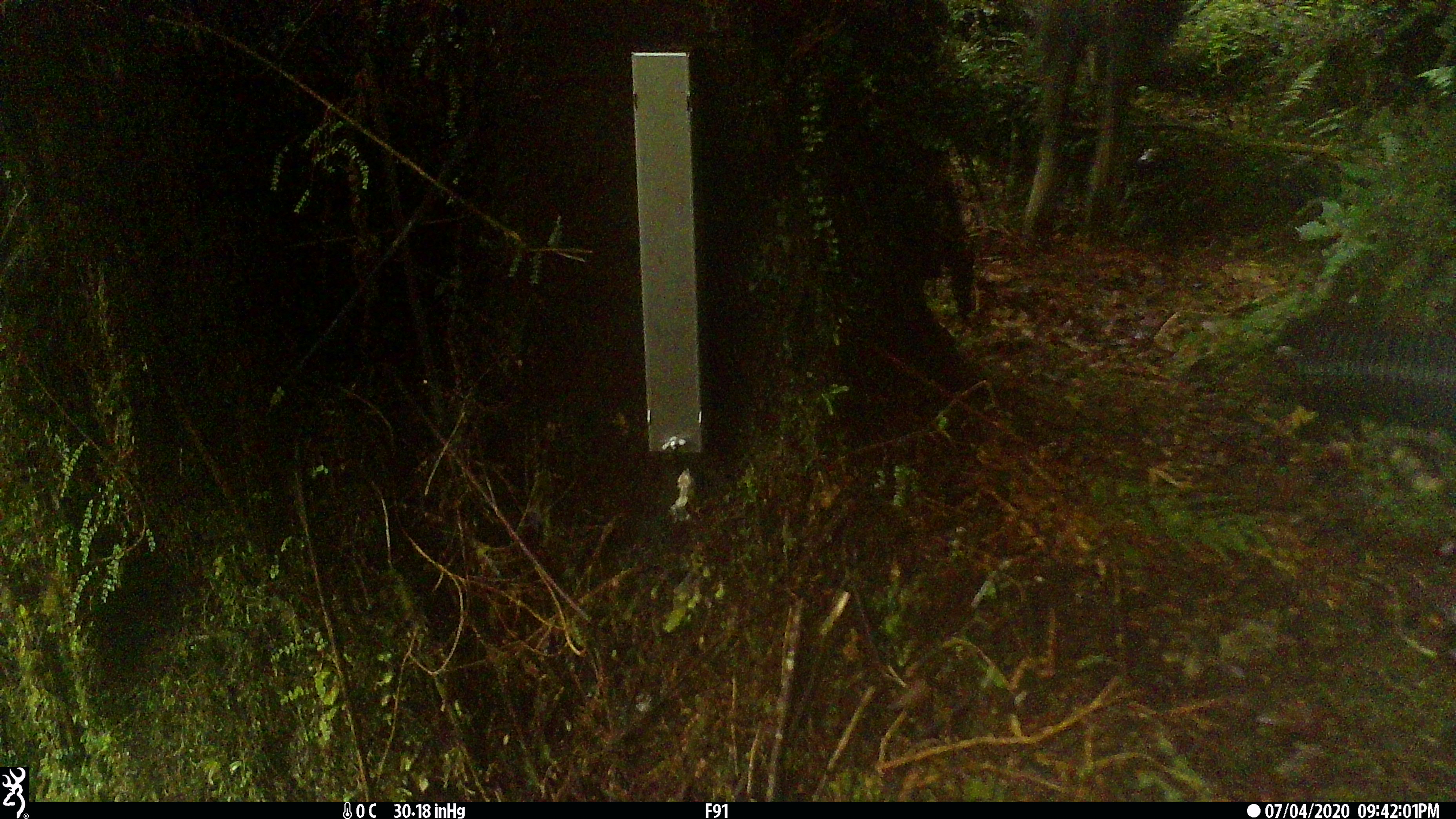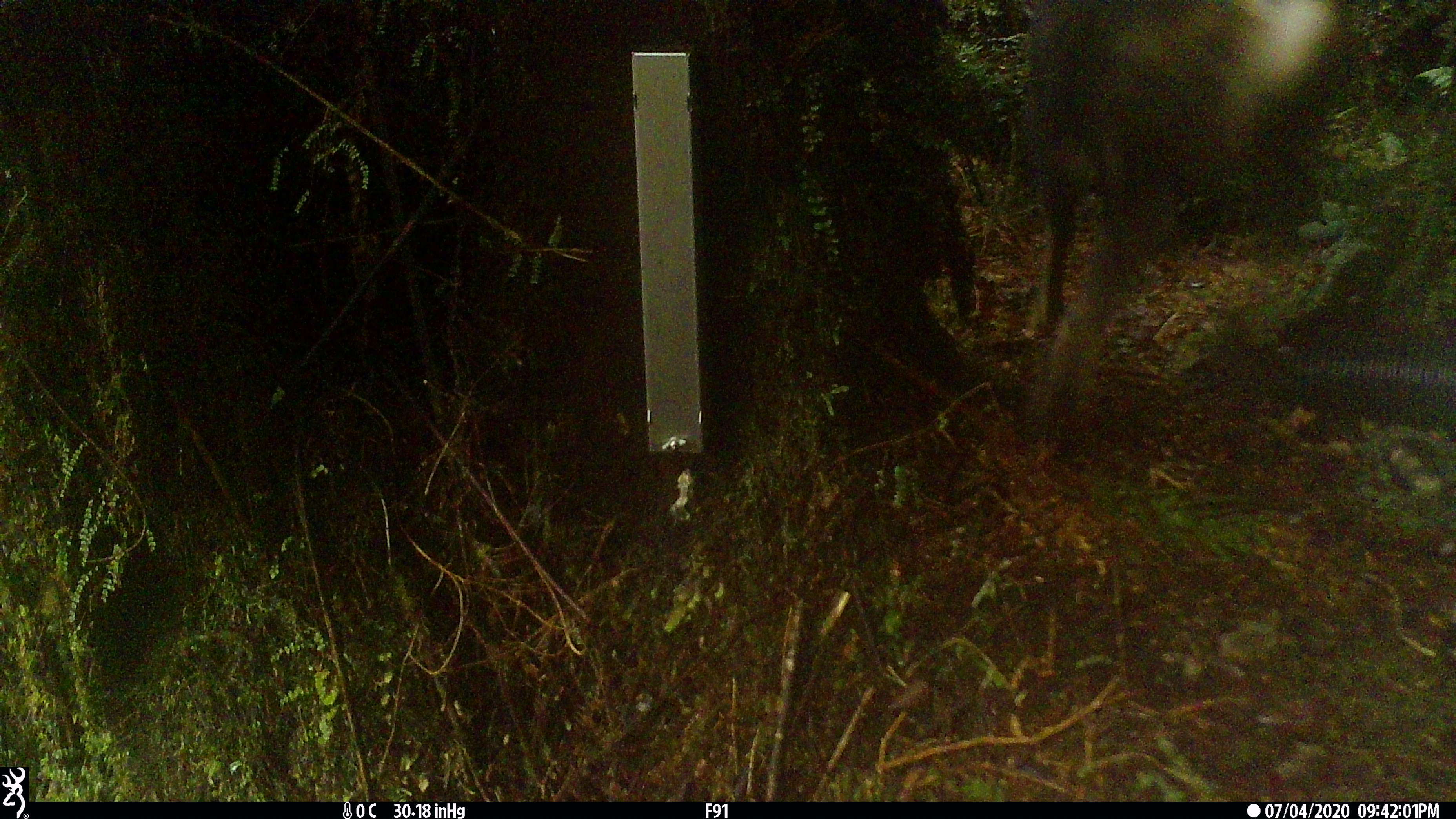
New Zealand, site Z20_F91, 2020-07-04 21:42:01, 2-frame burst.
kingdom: Animalia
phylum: Chordata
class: Mammalia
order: Artiodactyla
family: Bovidae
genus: Rupicapra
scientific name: Rupicapra rupicapra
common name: alpine chamois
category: chamois